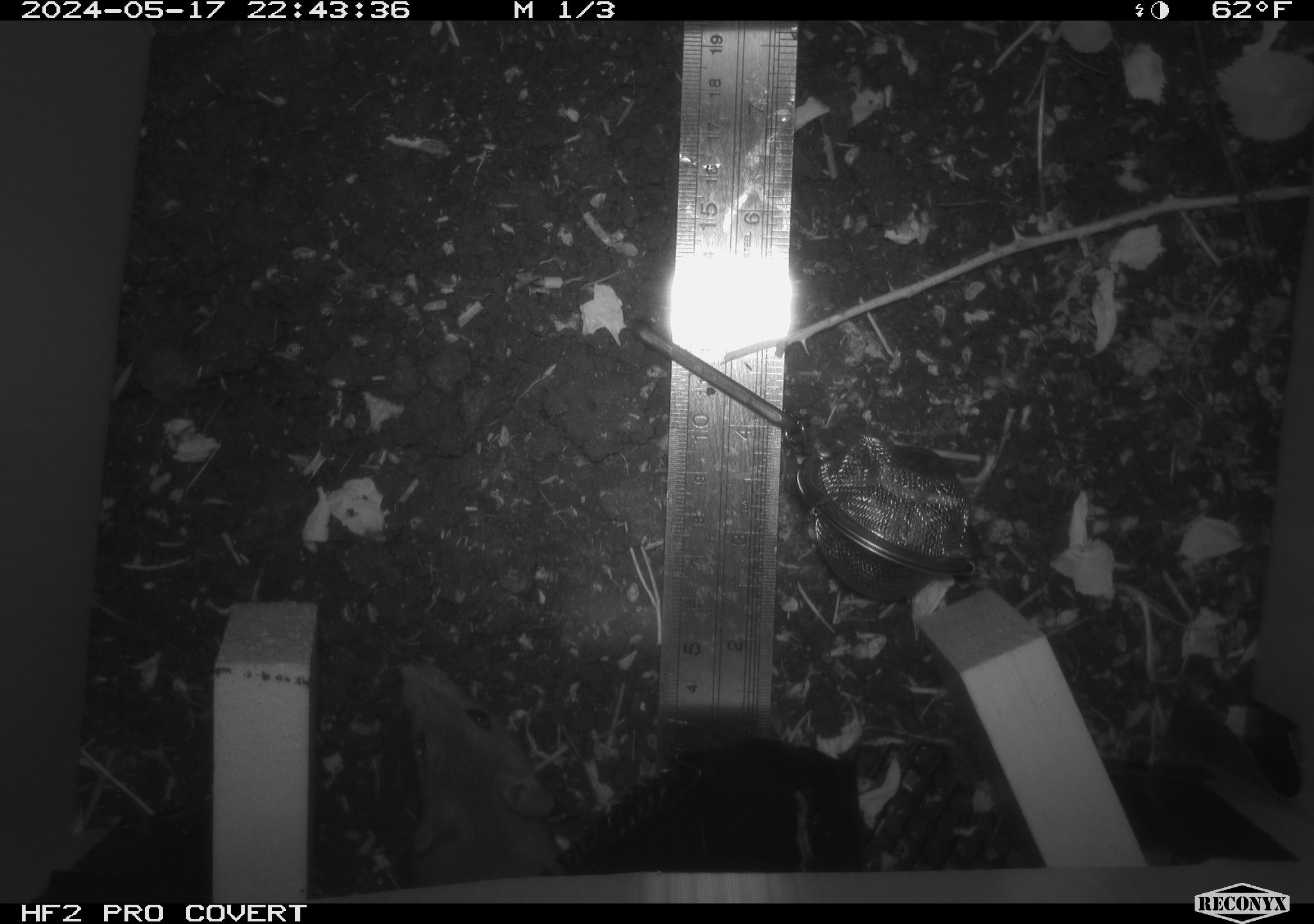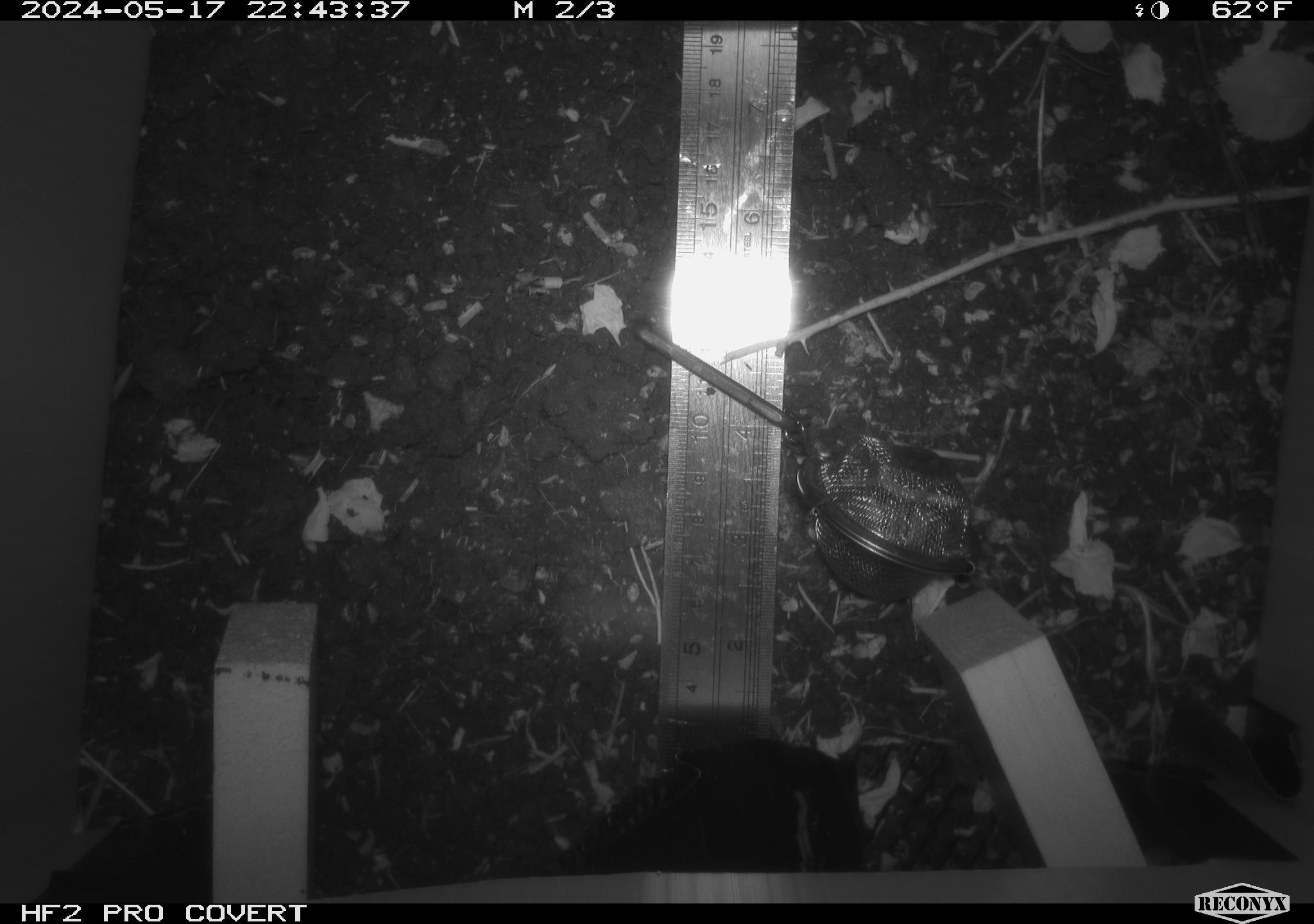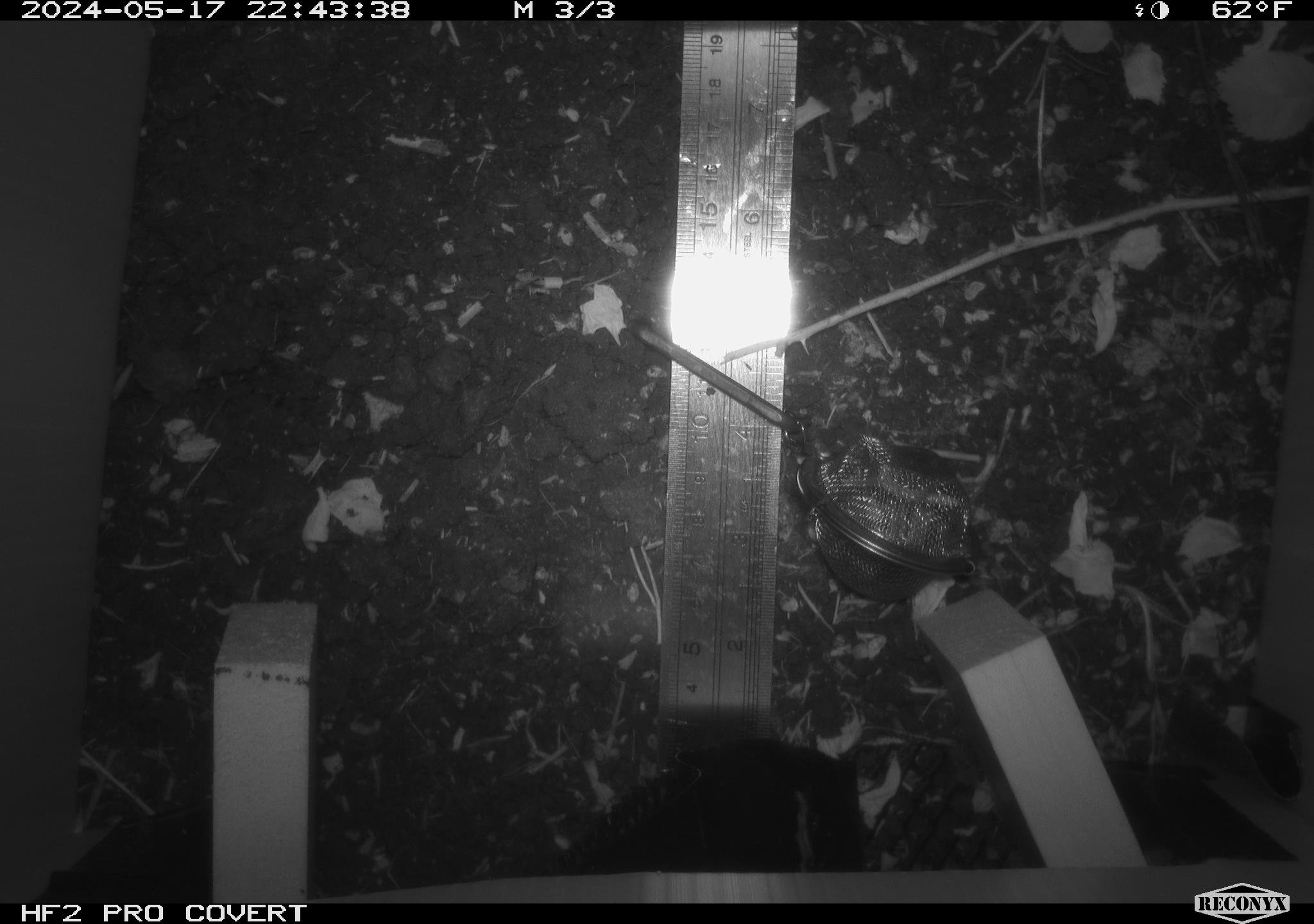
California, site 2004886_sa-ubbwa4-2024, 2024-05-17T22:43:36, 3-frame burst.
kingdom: Animalia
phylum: Chordata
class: Mammalia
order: Rodentia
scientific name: Rodentia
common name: woodrat or rat or mouse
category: woodrat or rat or mouse species